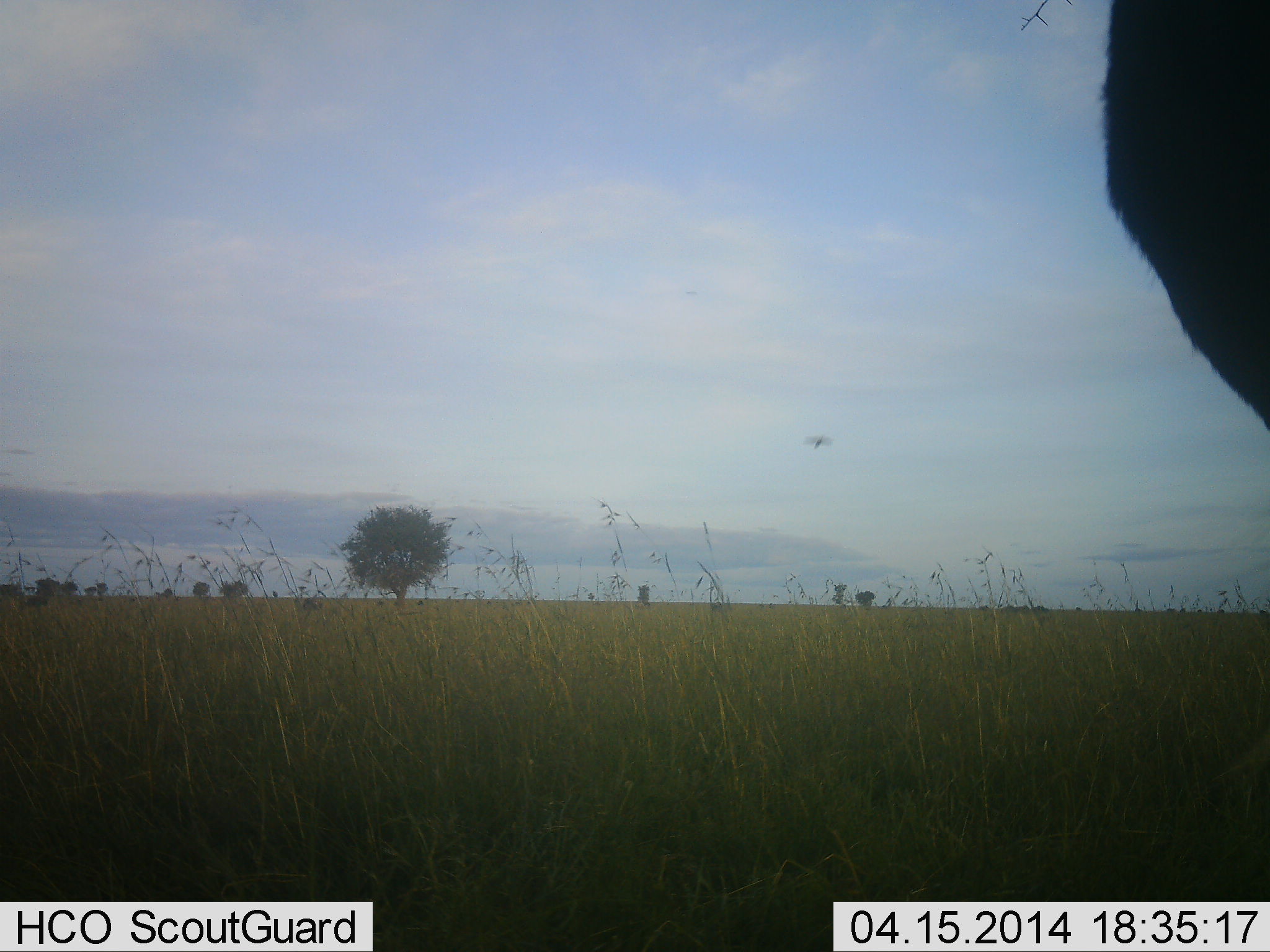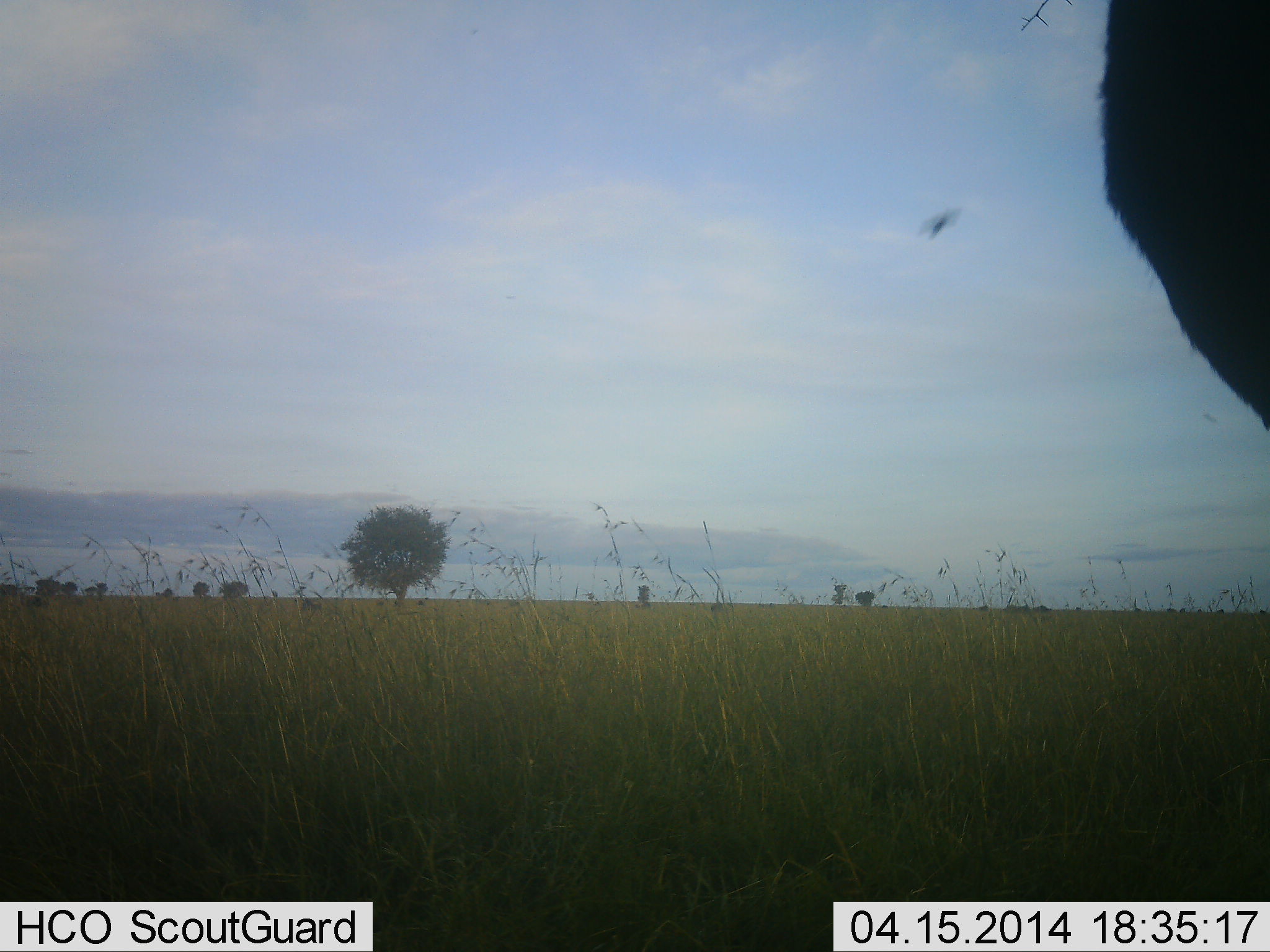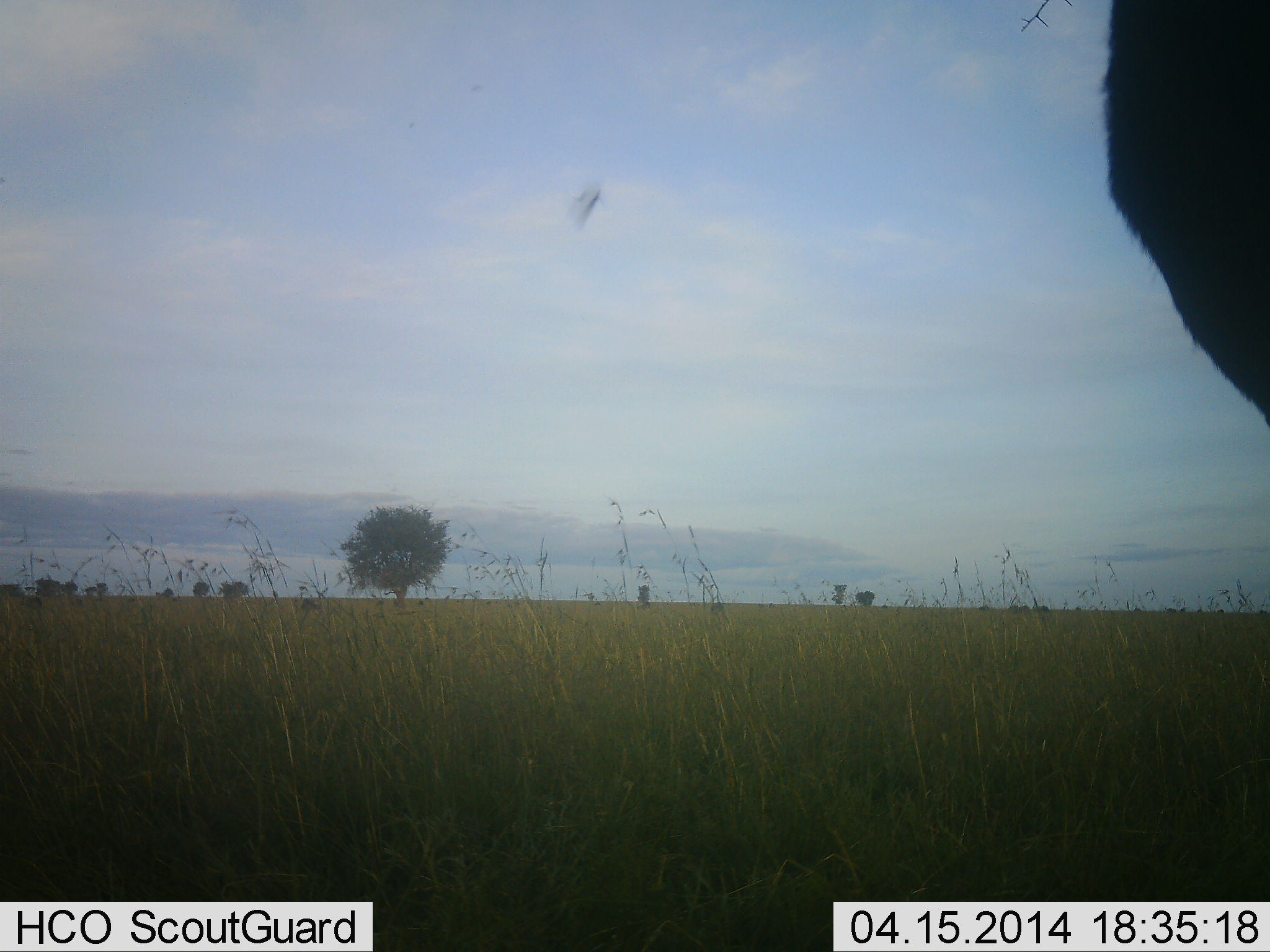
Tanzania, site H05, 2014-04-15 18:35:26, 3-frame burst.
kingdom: Animalia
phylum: Arthropoda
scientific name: Arthropoda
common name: arthropods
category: insectspider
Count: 1.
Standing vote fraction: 0%.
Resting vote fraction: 0%.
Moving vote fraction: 100%.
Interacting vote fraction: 0%.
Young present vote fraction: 0%.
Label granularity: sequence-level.